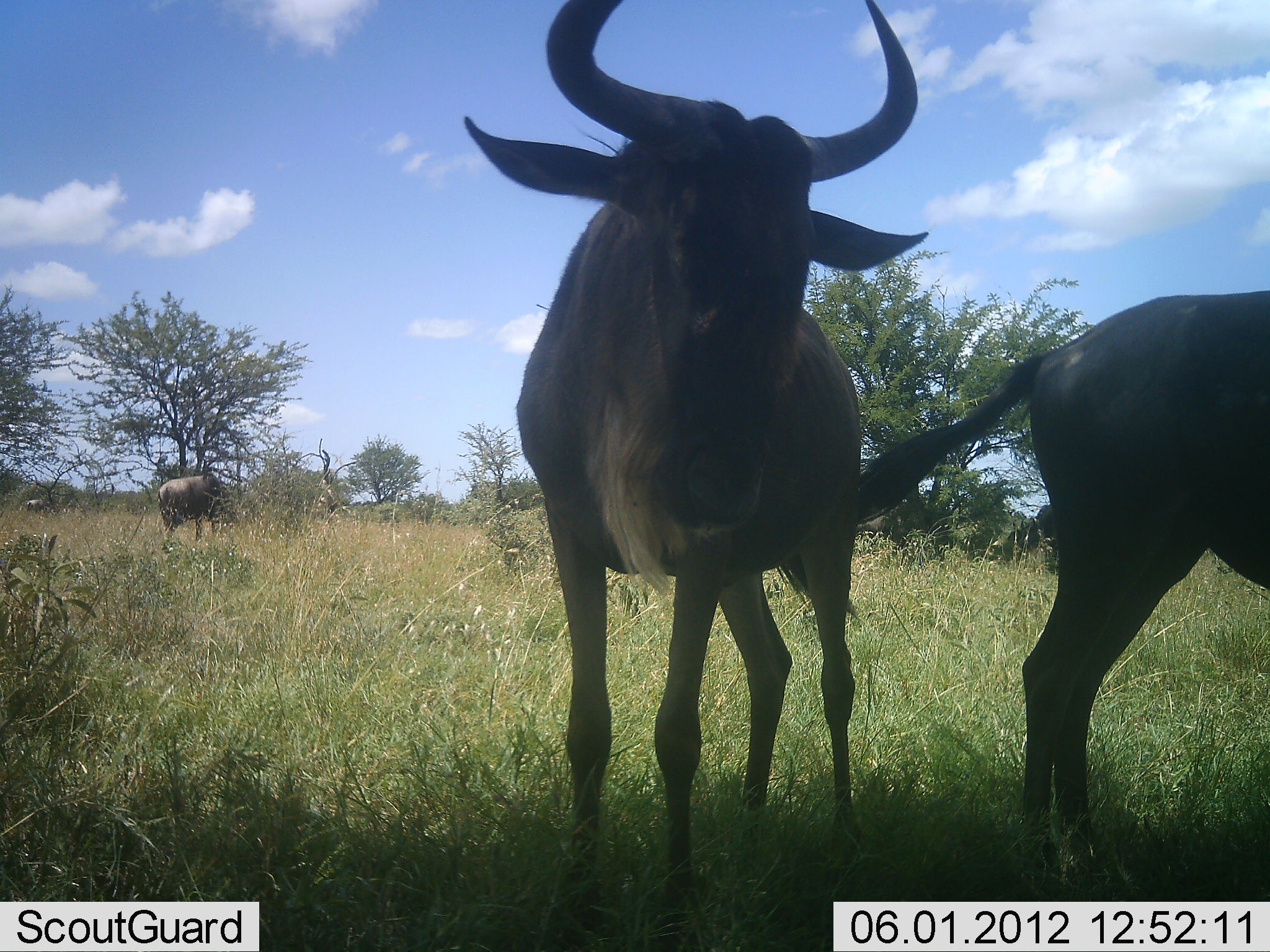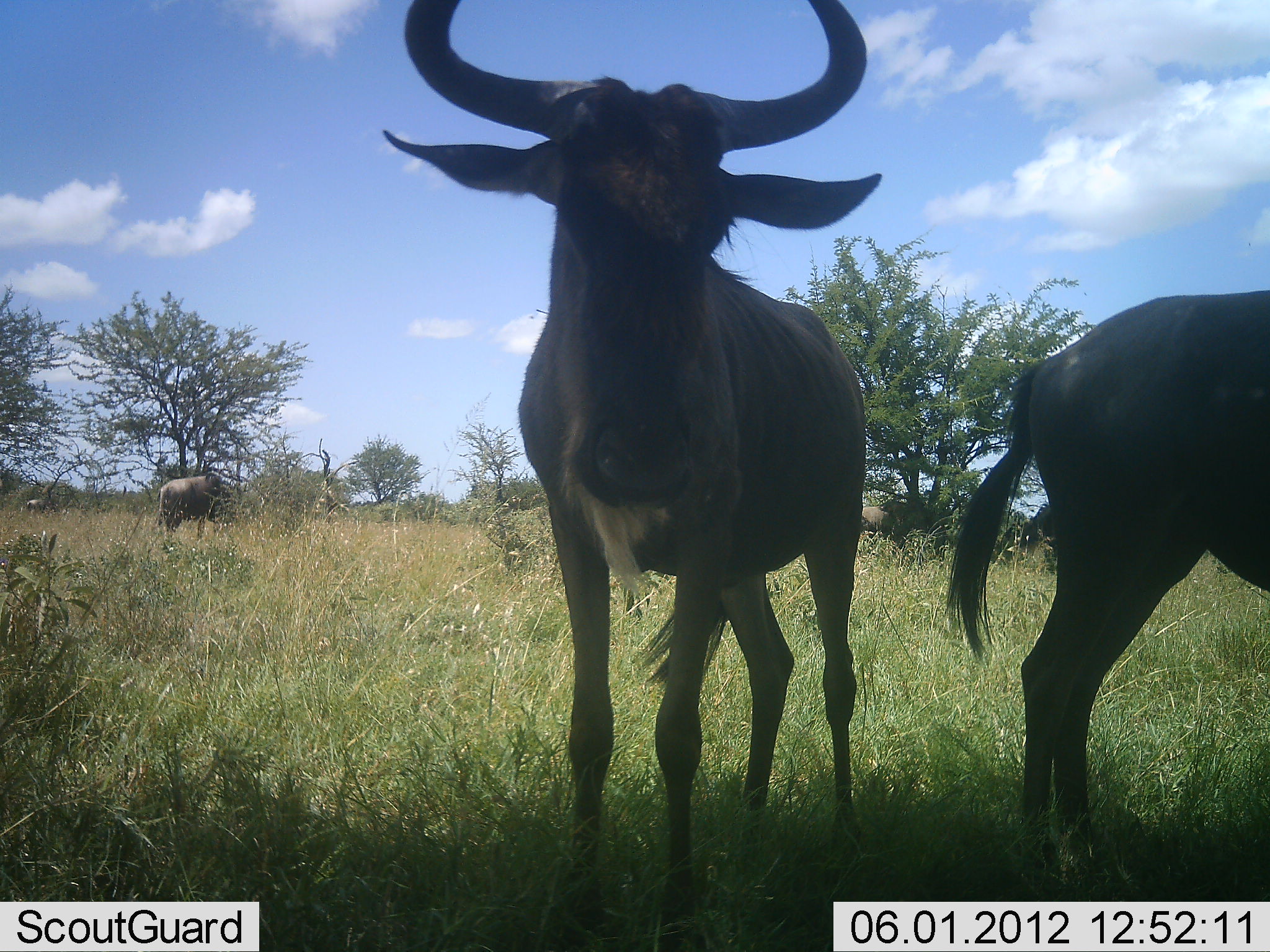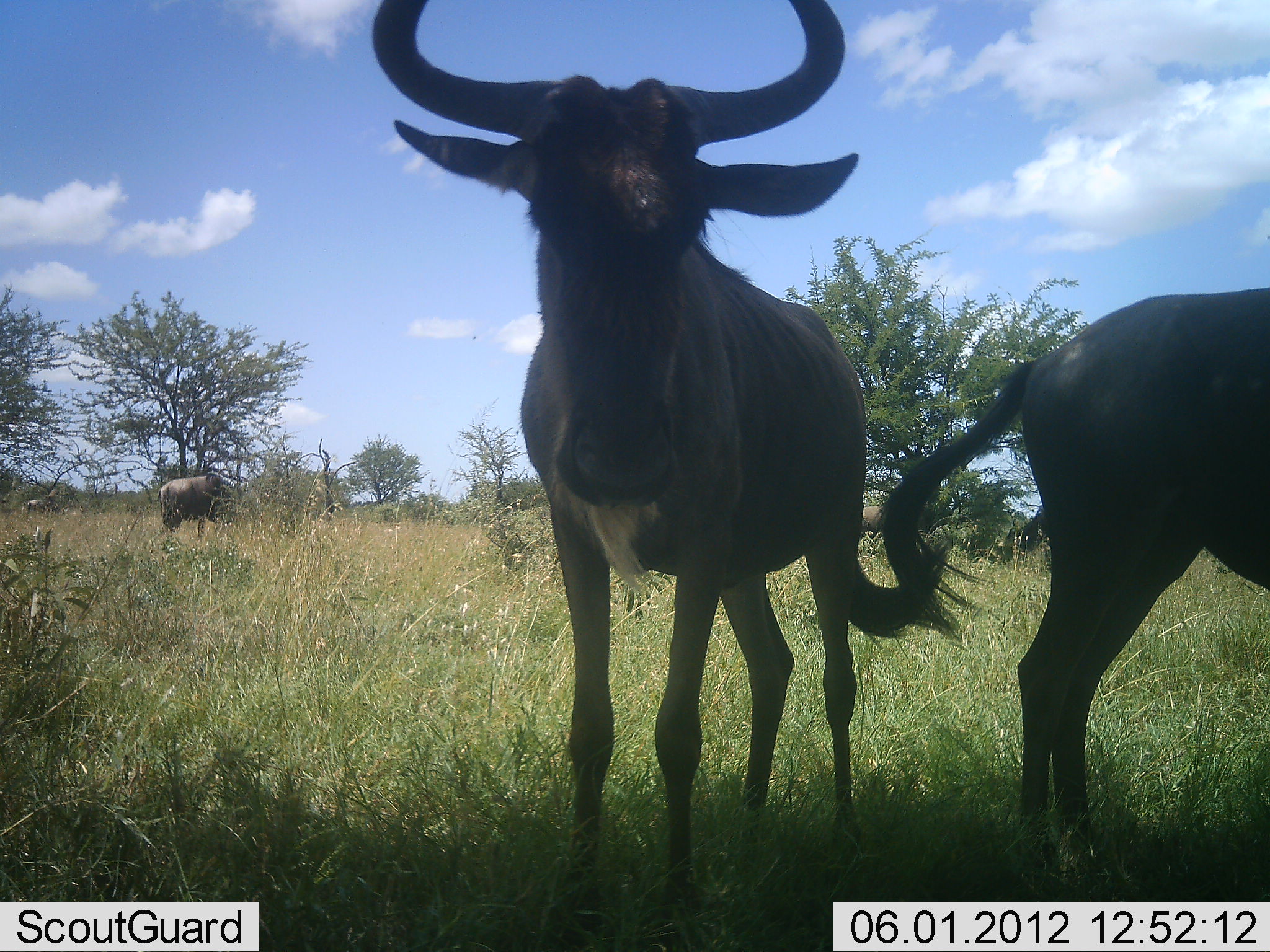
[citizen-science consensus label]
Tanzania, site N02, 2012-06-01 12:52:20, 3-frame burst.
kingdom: Animalia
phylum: Chordata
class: Mammalia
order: Artiodactyla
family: Bovidae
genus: Connochaetes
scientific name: Connochaetes taurinus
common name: blue wildebeest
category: wildebeest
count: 4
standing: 90%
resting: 10%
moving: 0%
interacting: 10%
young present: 0%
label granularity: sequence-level